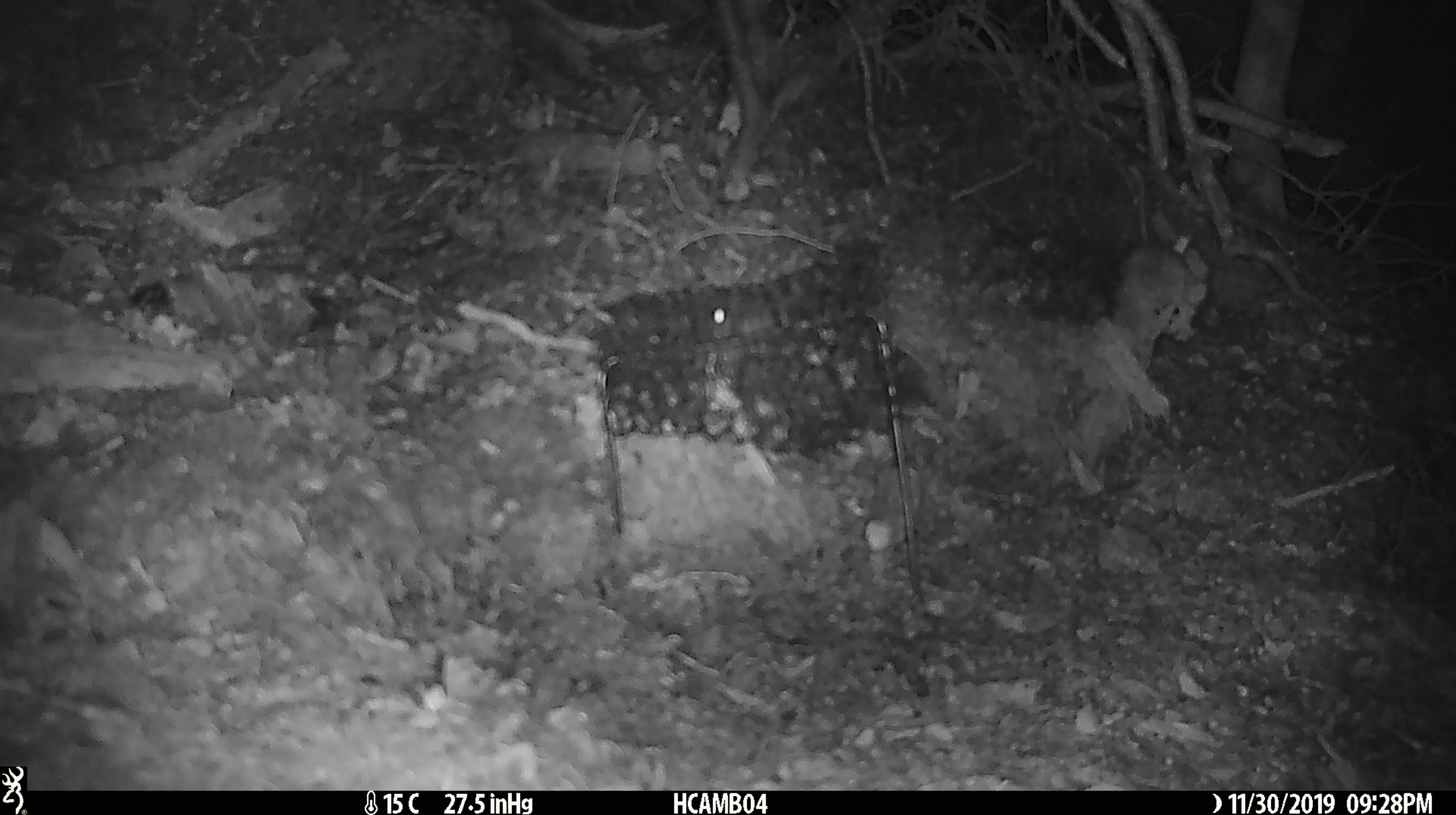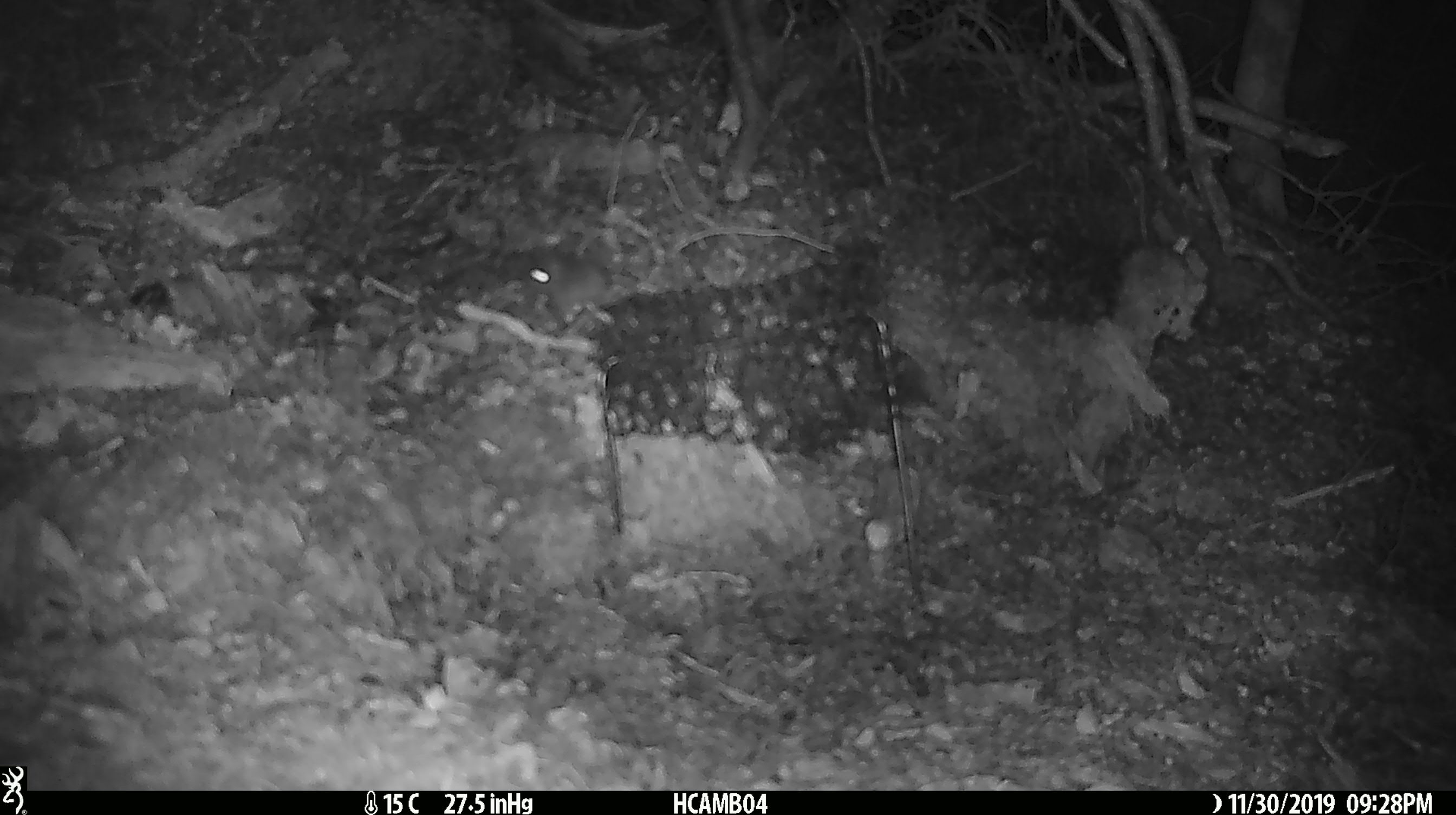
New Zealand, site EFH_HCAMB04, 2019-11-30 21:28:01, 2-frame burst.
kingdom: Animalia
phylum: Chordata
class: Mammalia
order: Rodentia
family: Muridae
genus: Mus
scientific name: Mus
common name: mouse